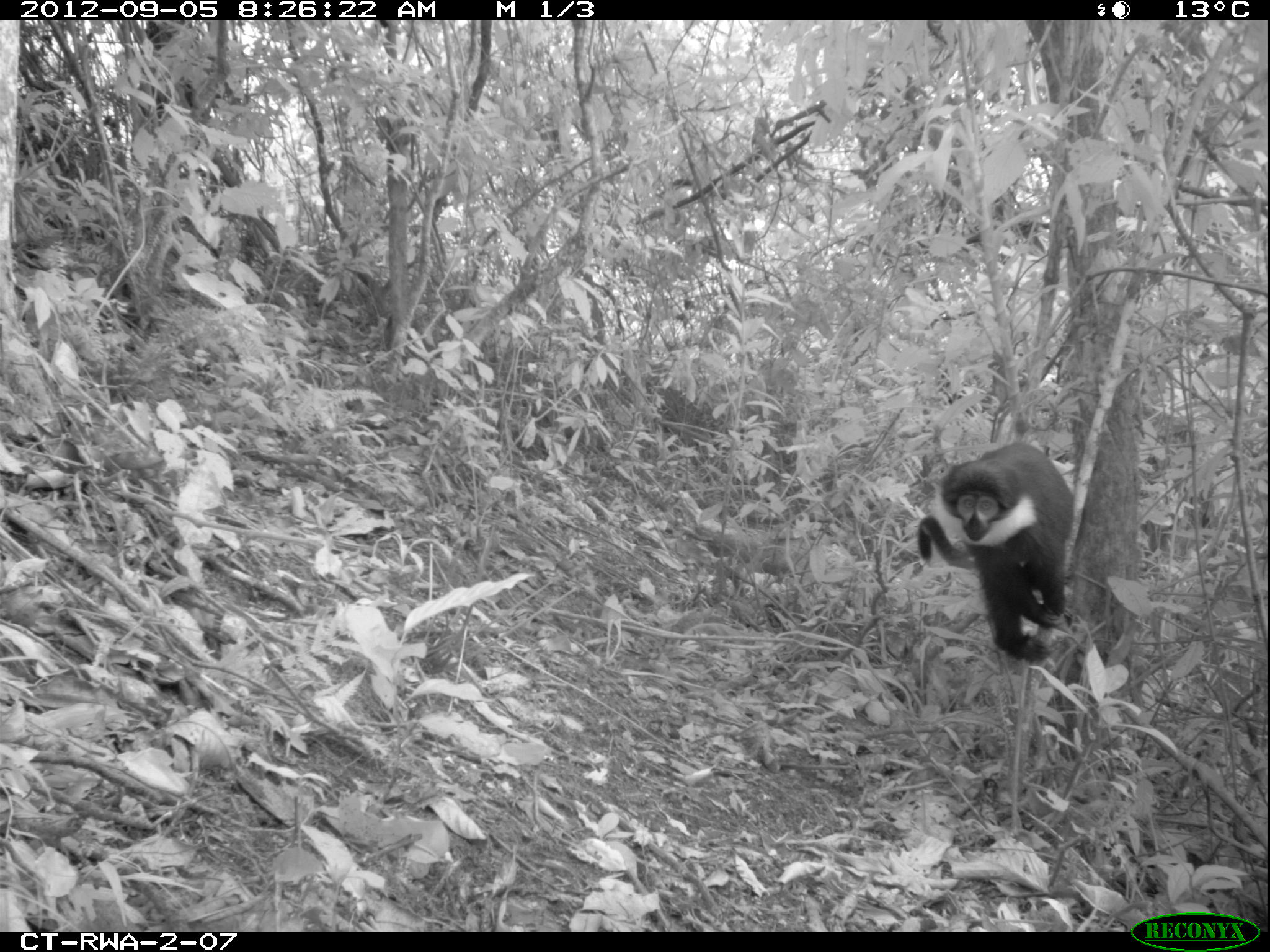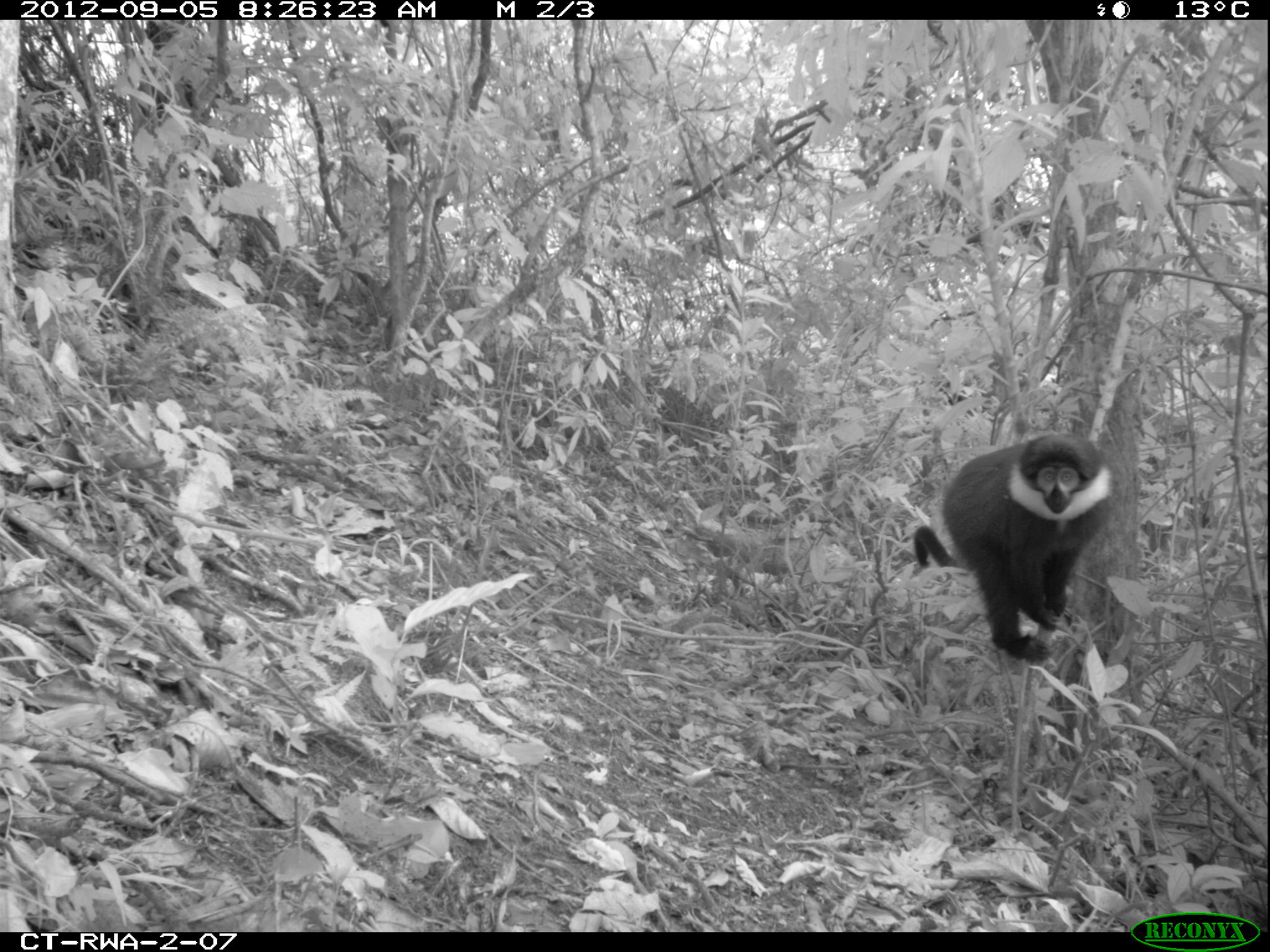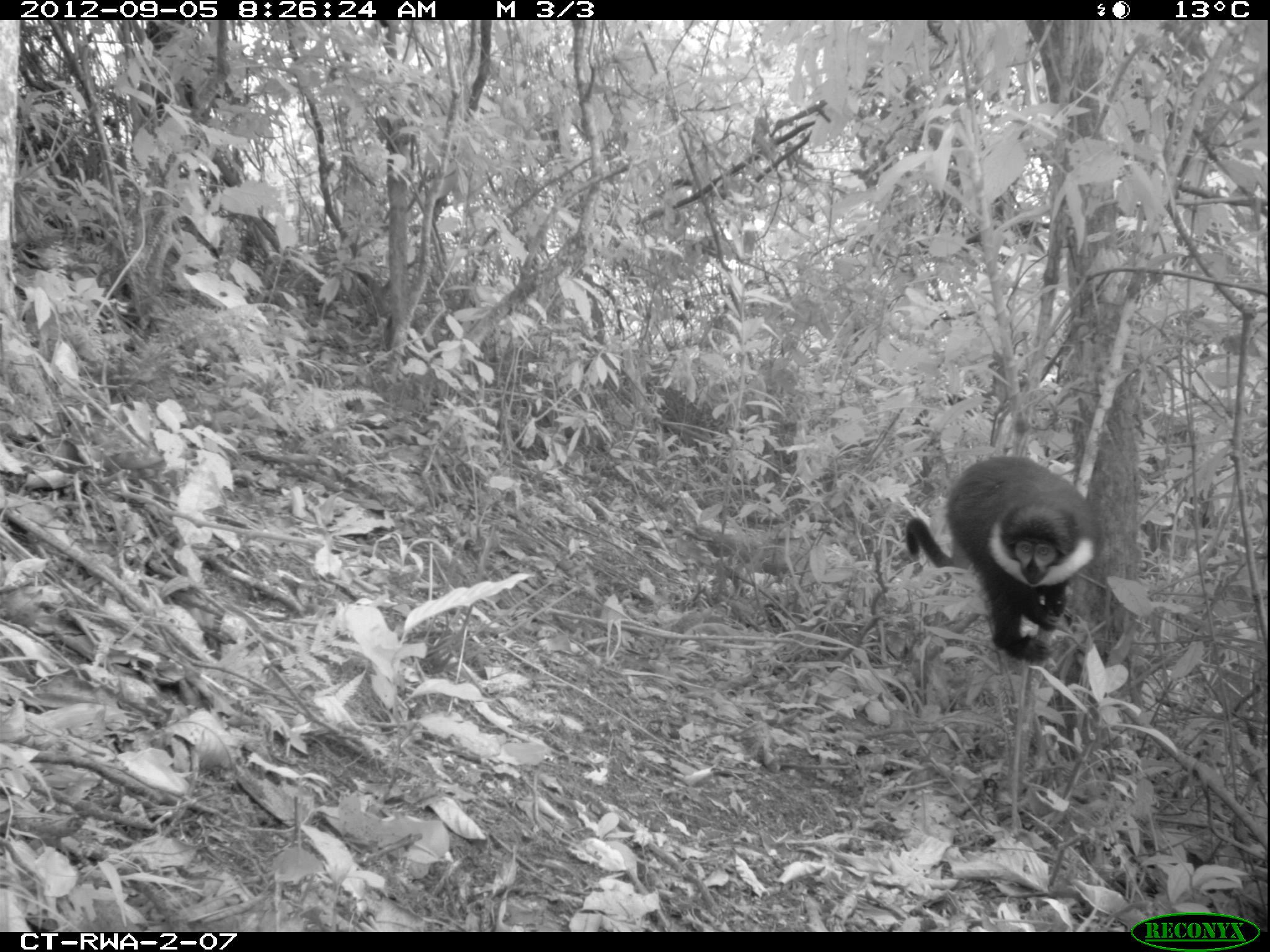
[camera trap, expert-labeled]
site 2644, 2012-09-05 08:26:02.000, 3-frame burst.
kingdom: Animalia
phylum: Chordata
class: Mammalia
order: Primates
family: Cercopithecidae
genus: Allochrocebus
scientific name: Allochrocebus lhoesti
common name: l'hoest's monkey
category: cercopithecus lhoesti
Cercopithecus lhoesti (l'hoest's monkey) (Allochrocebus lhoesti), count 2.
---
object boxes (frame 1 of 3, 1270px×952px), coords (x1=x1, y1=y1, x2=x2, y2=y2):
cercopithecus lhoesti: (x1=914, y1=438, x2=1075, y2=662)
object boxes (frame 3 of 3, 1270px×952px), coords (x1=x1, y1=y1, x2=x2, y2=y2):
cercopithecus lhoesti: (x1=902, y1=452, x2=1104, y2=666)